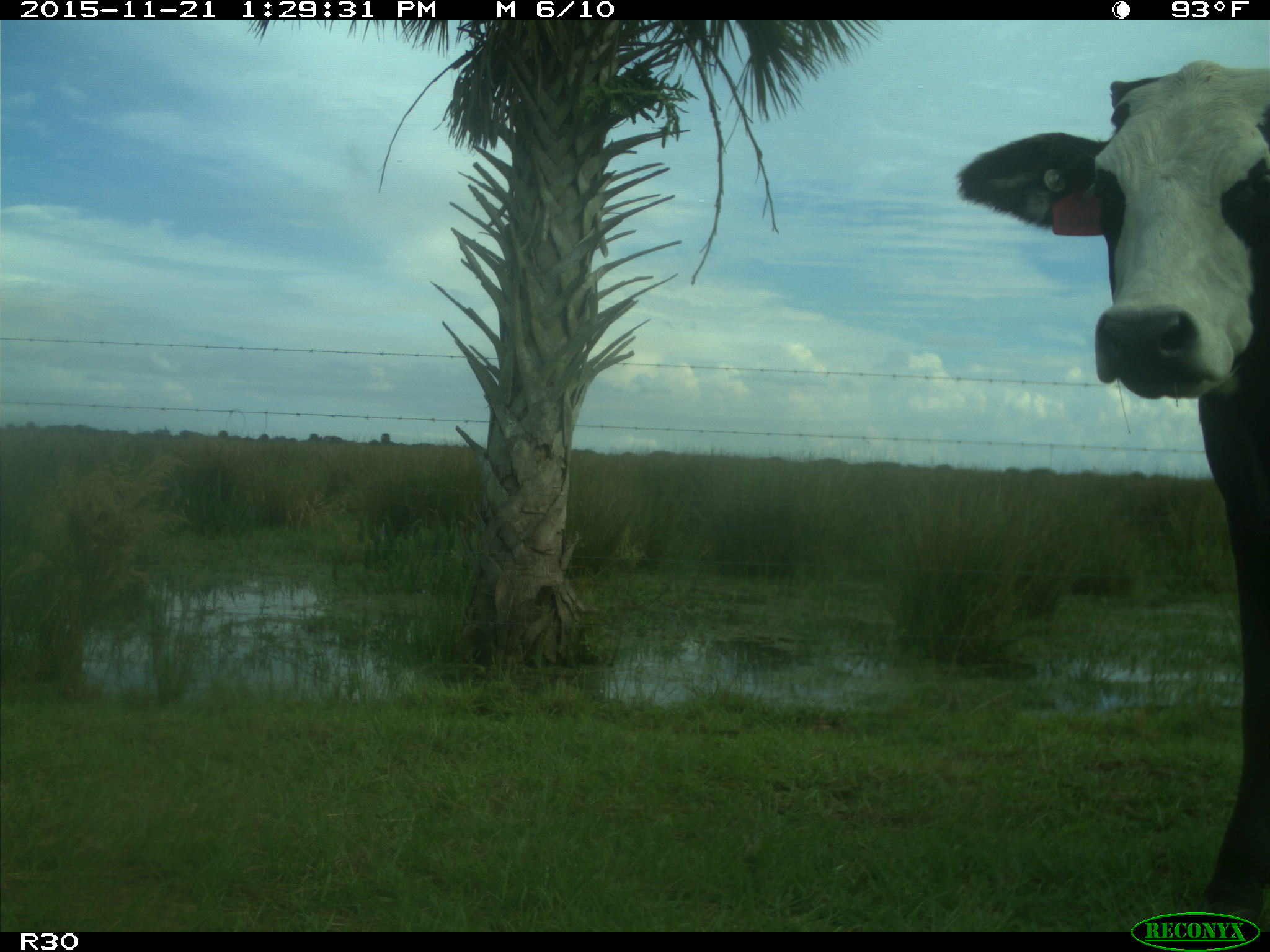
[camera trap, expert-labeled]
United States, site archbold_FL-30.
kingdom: Animalia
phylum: Chordata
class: Mammalia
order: Artiodactyla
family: Bovidae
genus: Bos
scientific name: Bos taurus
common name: domestic cow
Bos taurus (domestic cow).